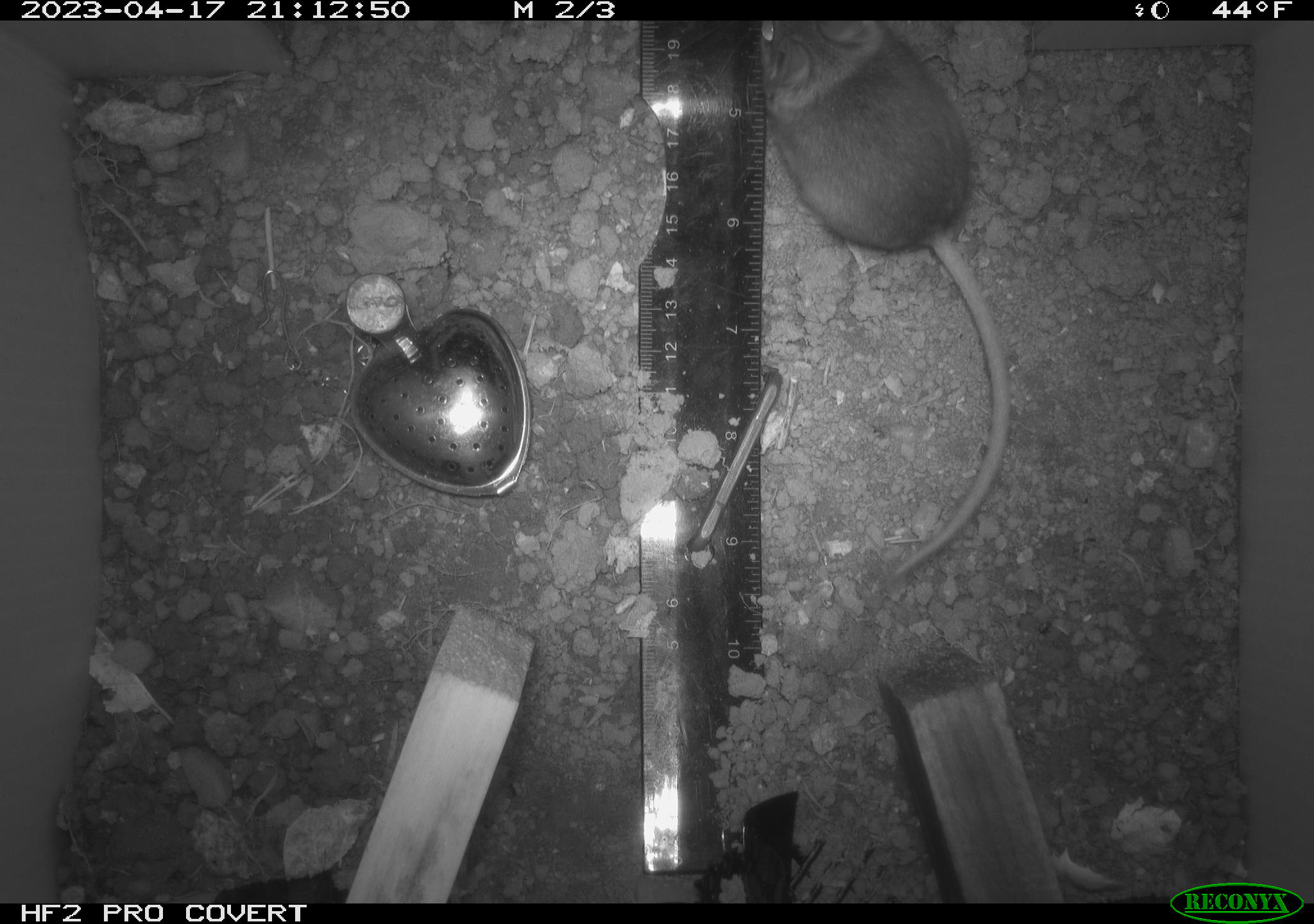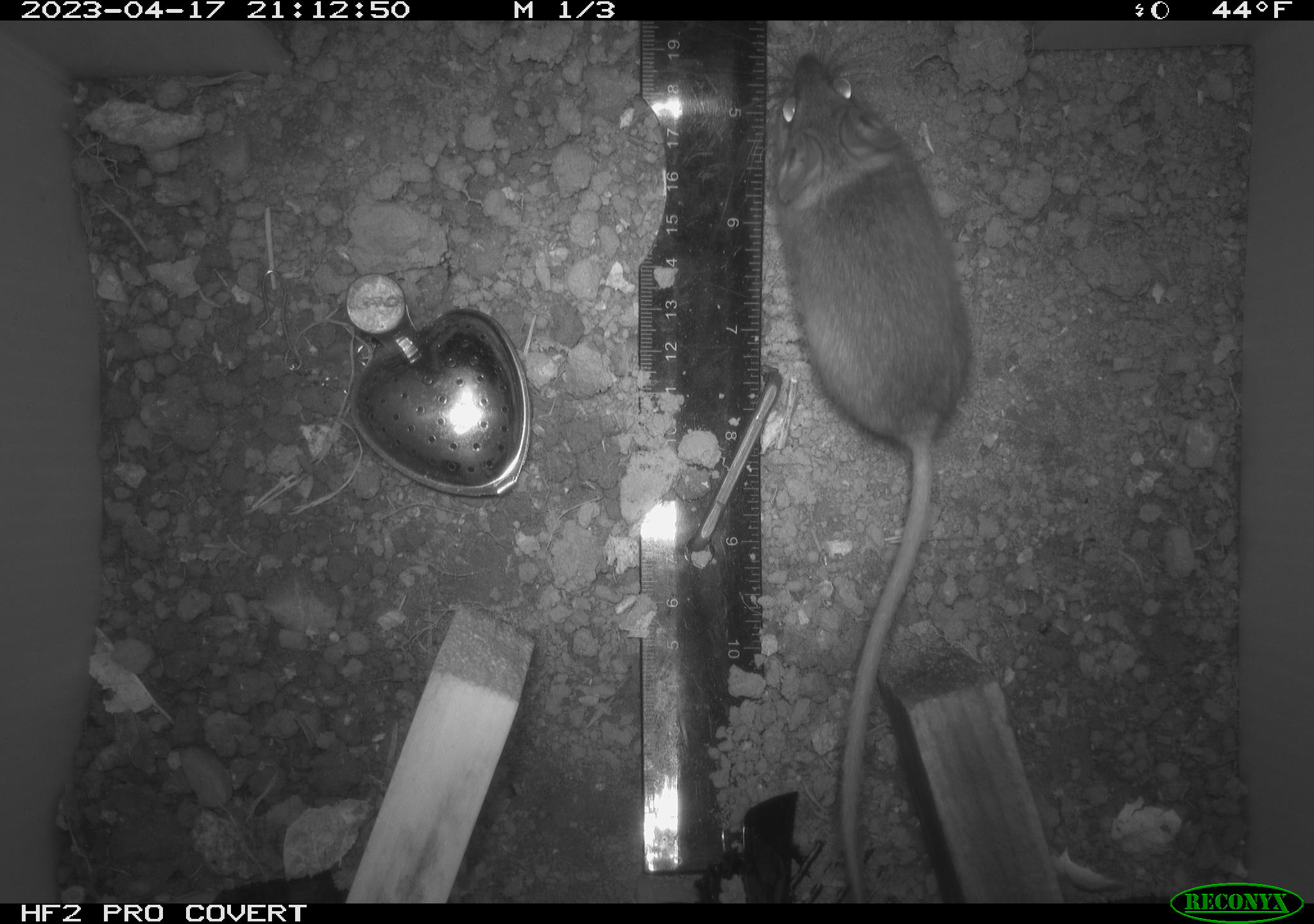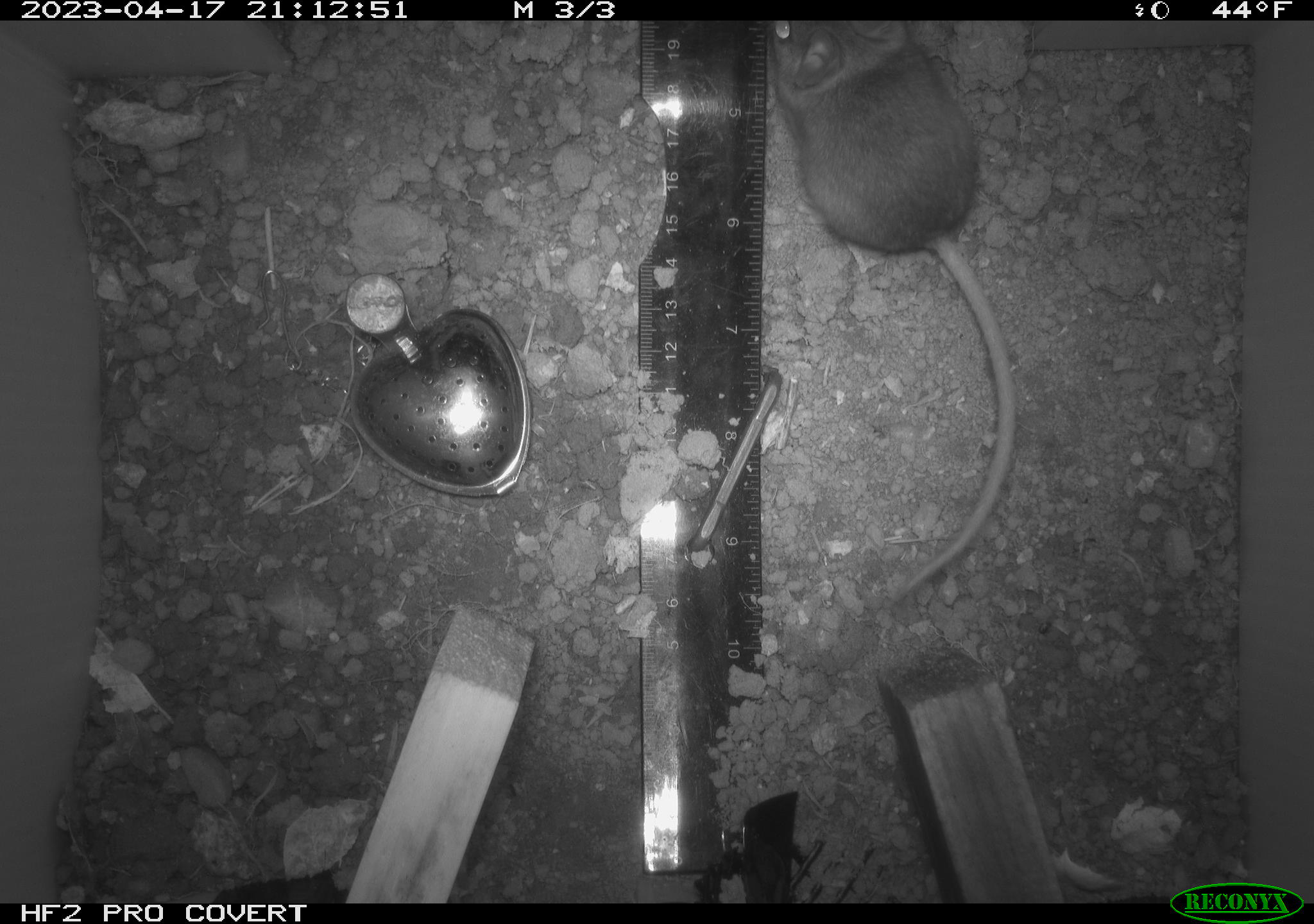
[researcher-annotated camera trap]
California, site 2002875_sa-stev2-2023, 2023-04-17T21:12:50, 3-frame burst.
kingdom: Animalia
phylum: Chordata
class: Mammalia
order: Rodentia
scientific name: Rodentia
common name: mouse species